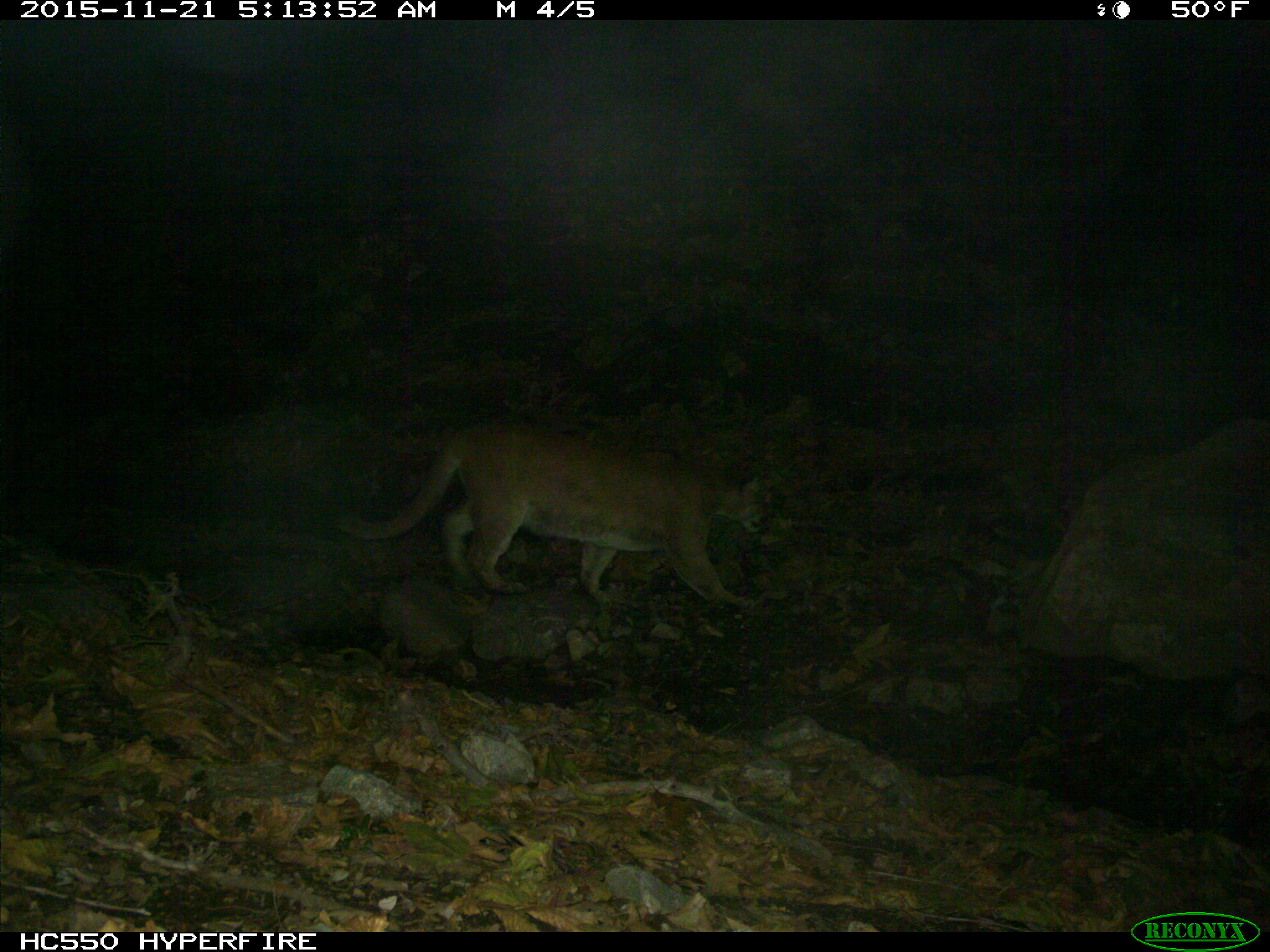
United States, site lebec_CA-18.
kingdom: Animalia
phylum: Chordata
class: Mammalia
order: Carnivora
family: Felidae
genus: Puma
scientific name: Puma concolor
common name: mountain lion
Puma concolor (mountain lion).